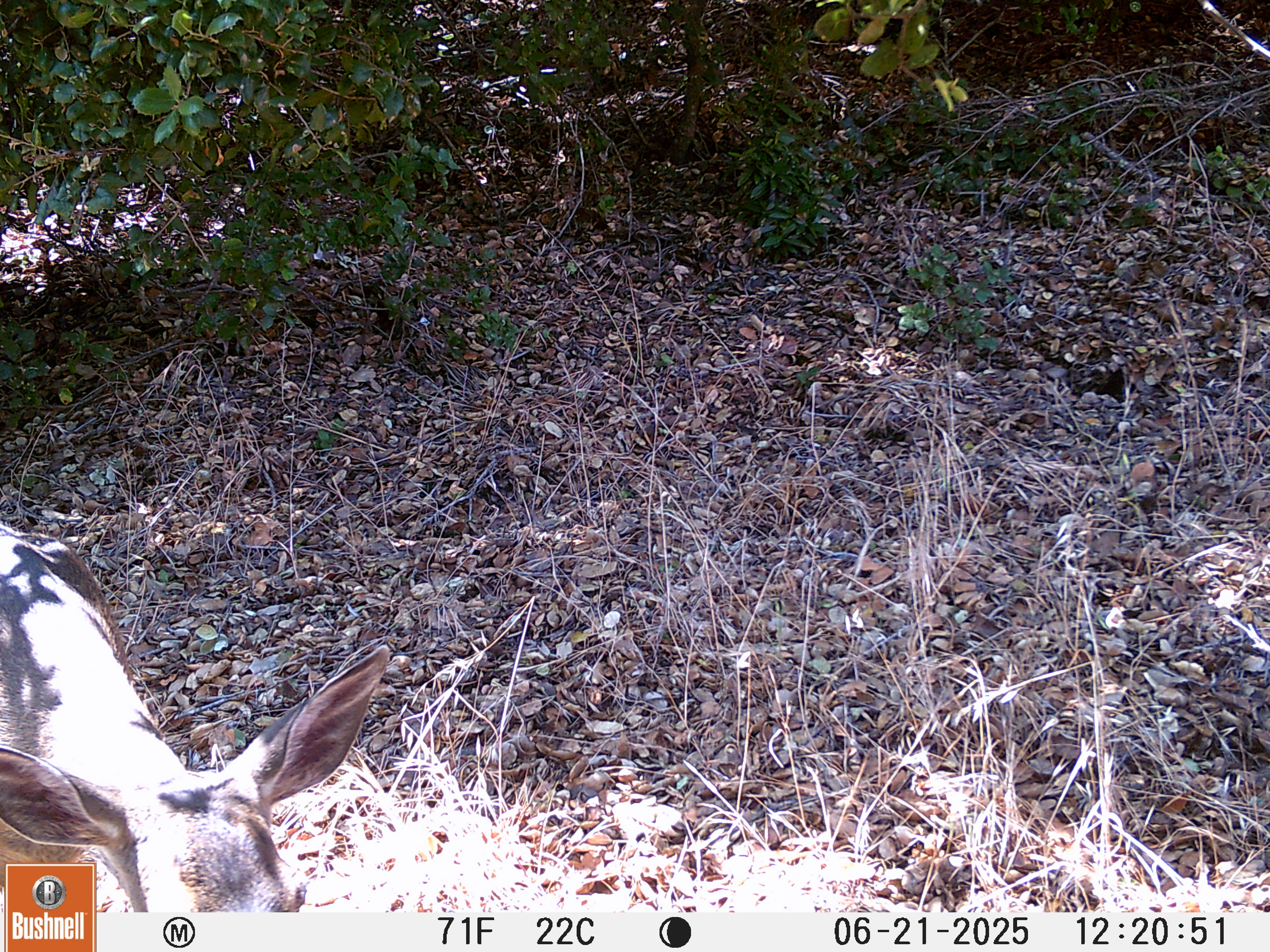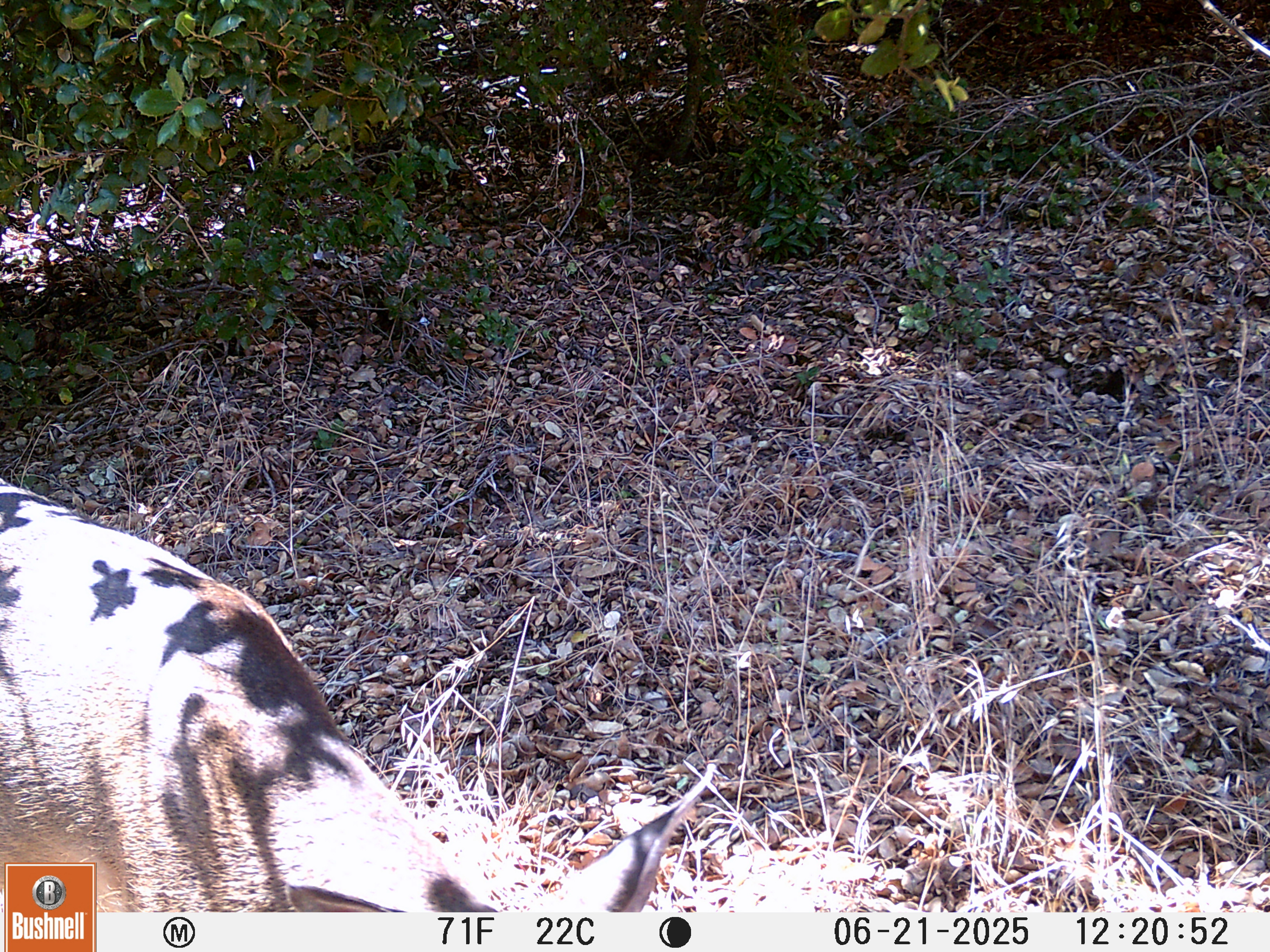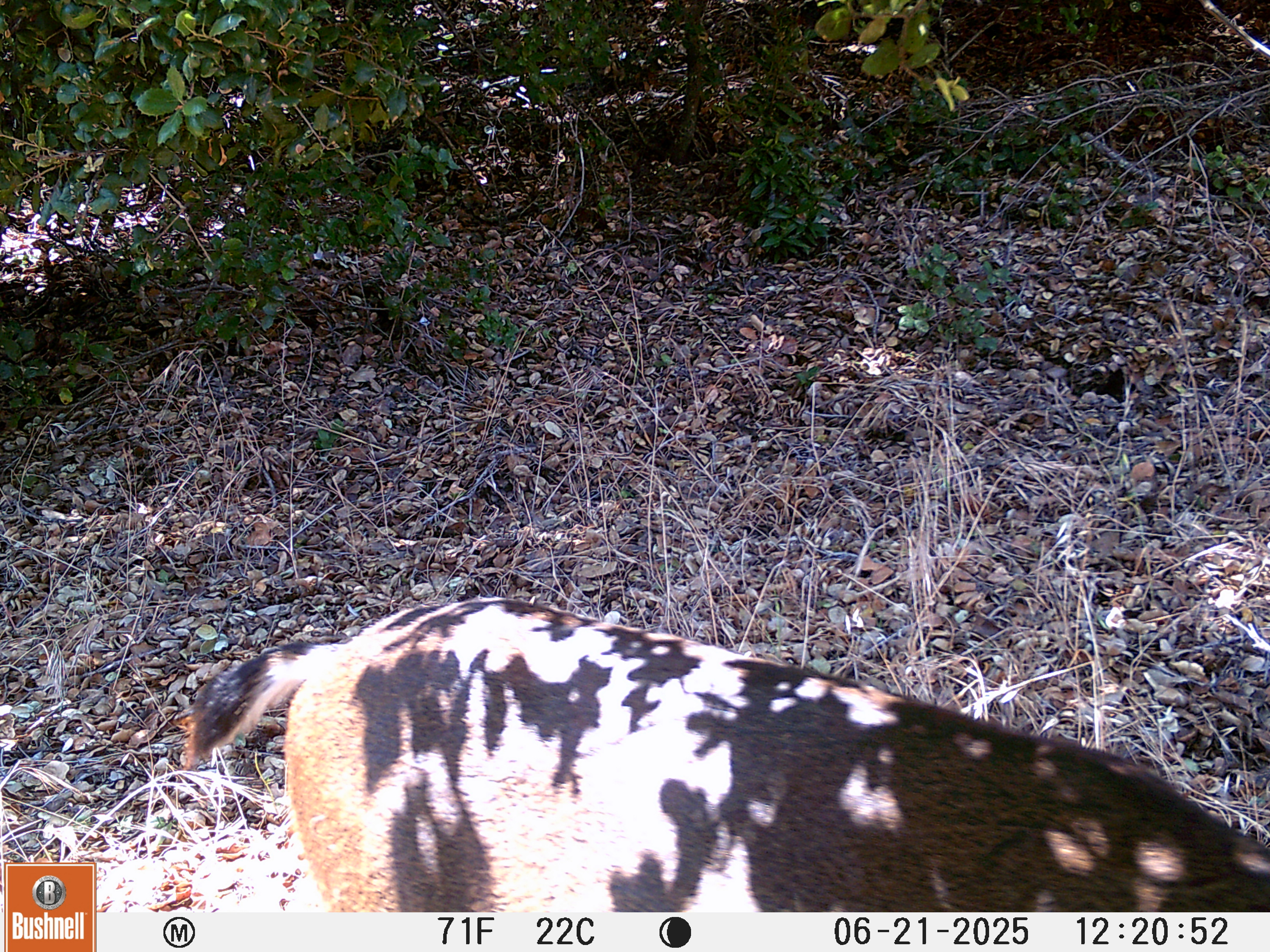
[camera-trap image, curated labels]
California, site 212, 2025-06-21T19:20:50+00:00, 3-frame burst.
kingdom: Animalia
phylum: Chordata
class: Mammalia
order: Artiodactyla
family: Cervidae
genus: Odocoileus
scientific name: Odocoileus hemionus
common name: mule deer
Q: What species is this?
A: Mule deer (Odocoileus hemionus).